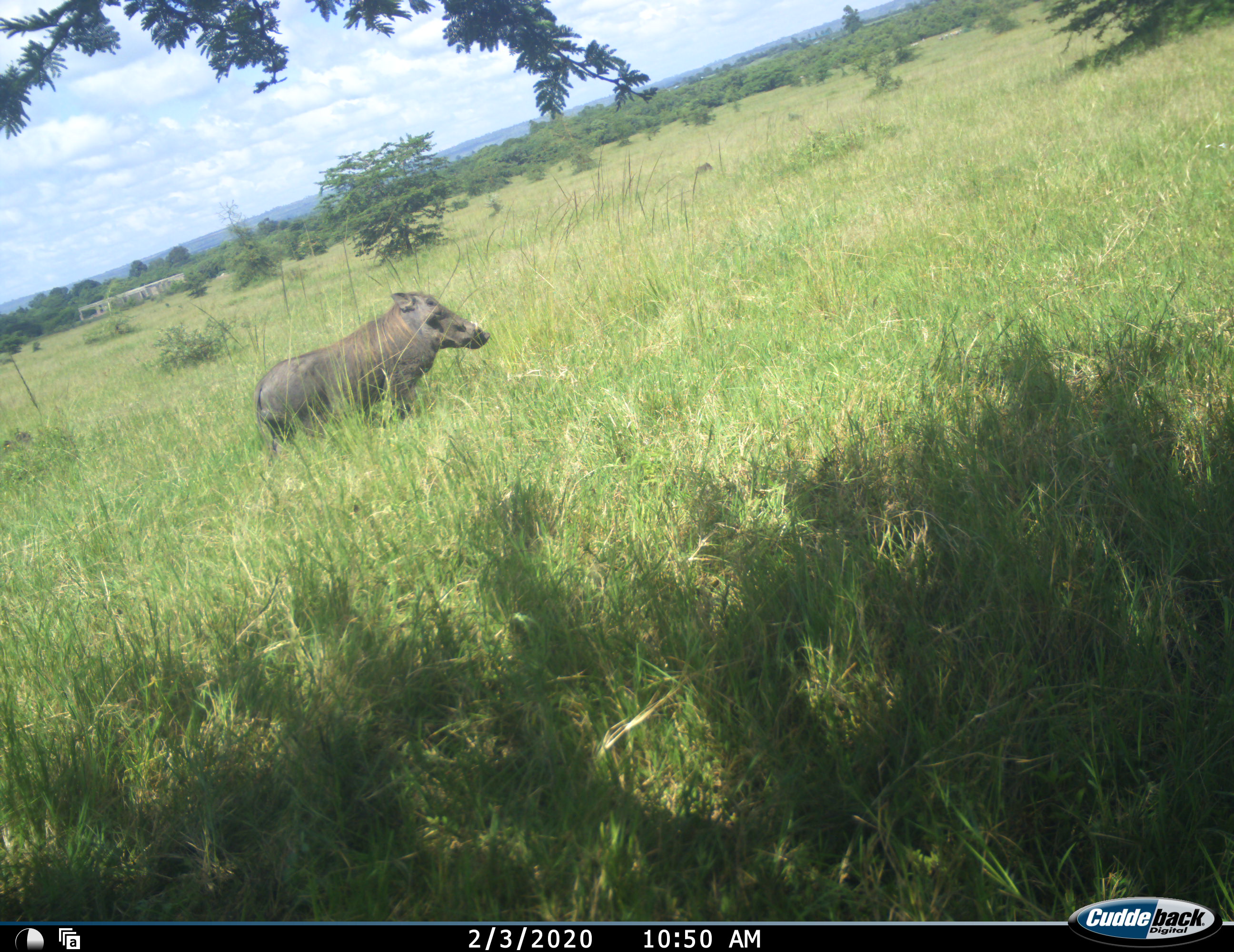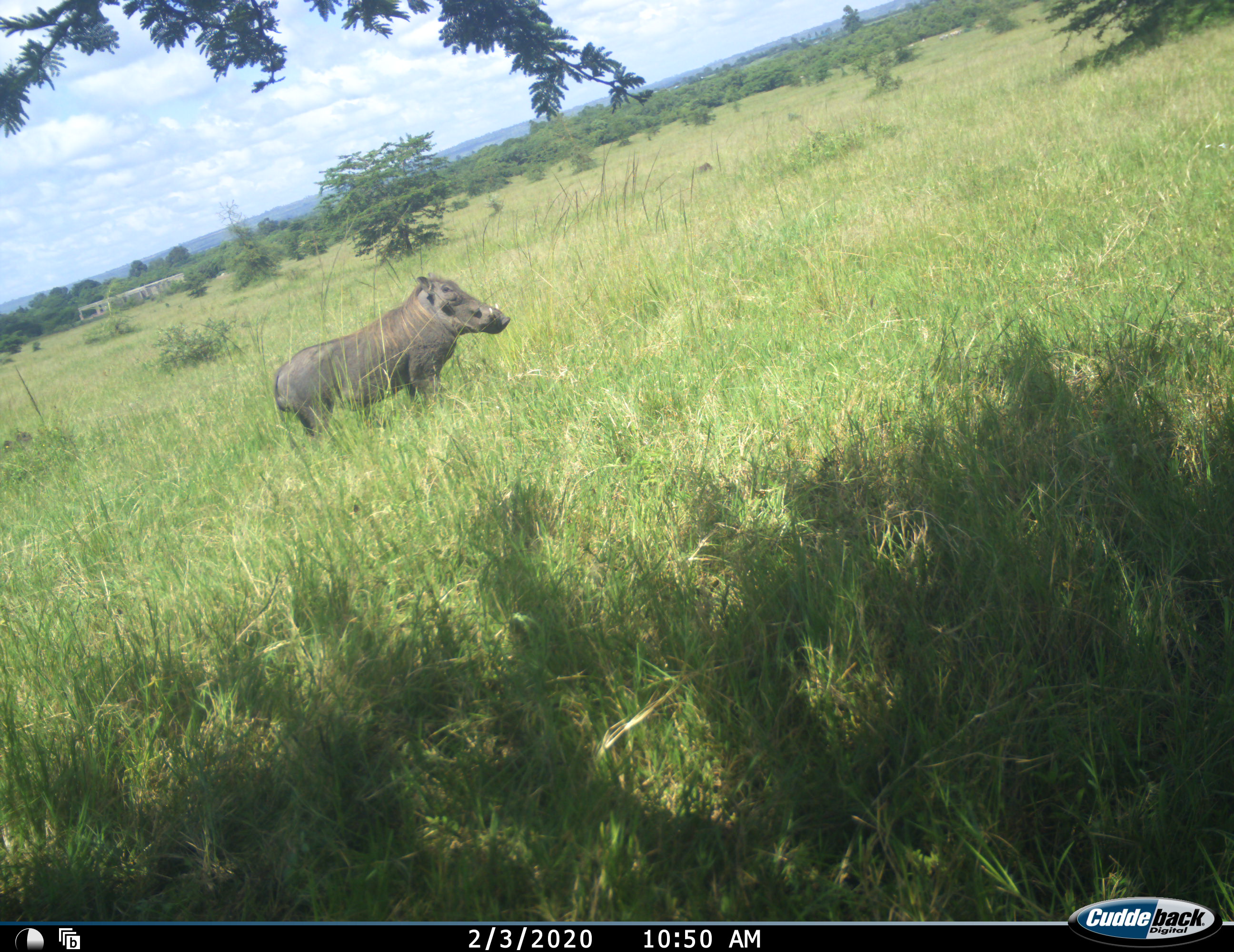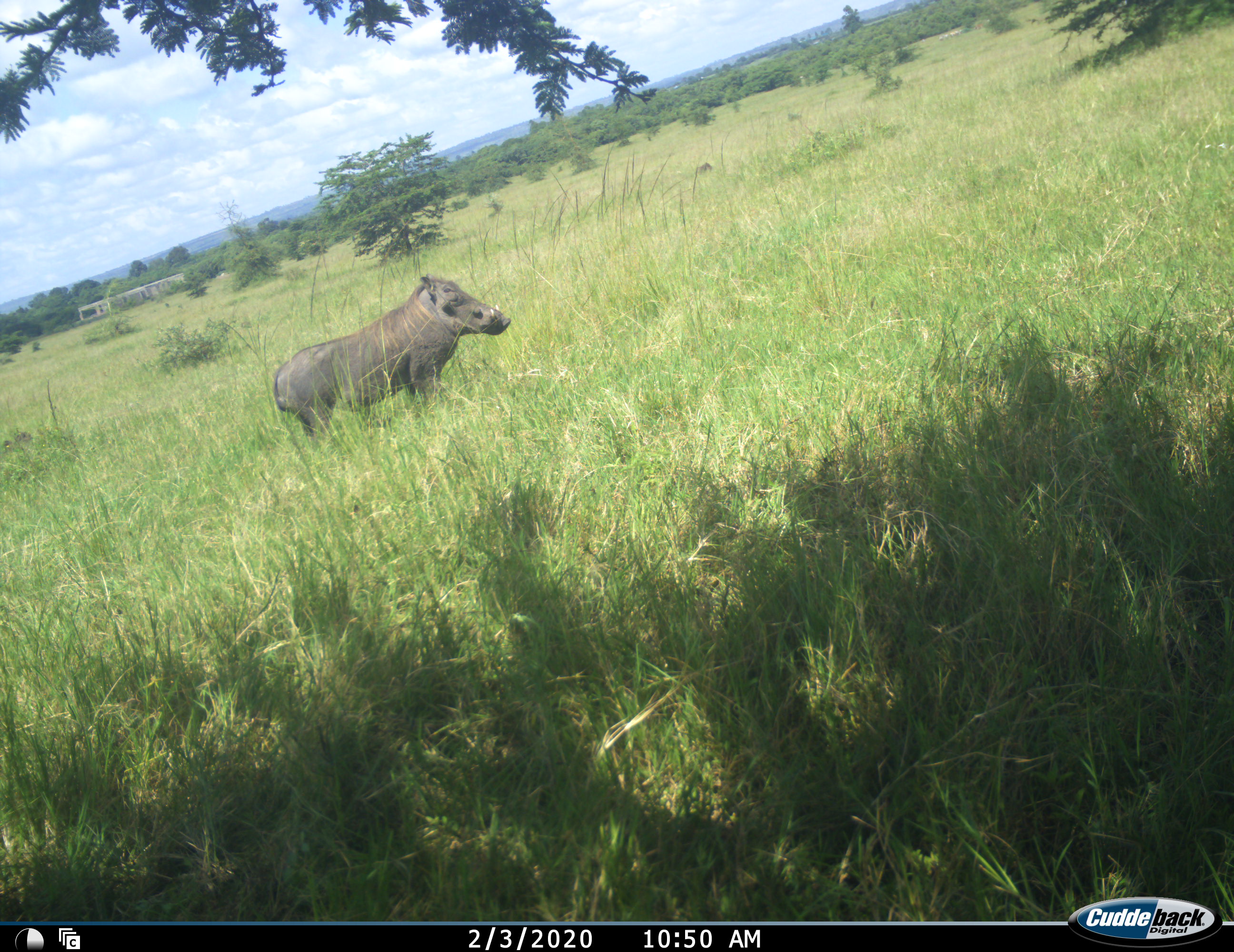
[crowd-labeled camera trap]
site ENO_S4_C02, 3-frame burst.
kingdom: Animalia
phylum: Chordata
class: Mammalia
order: Artiodactyla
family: Suidae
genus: Phacochoerus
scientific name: Phacochoerus africanus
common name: warthog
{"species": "warthog (Phacochoerus africanus)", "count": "1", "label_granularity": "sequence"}